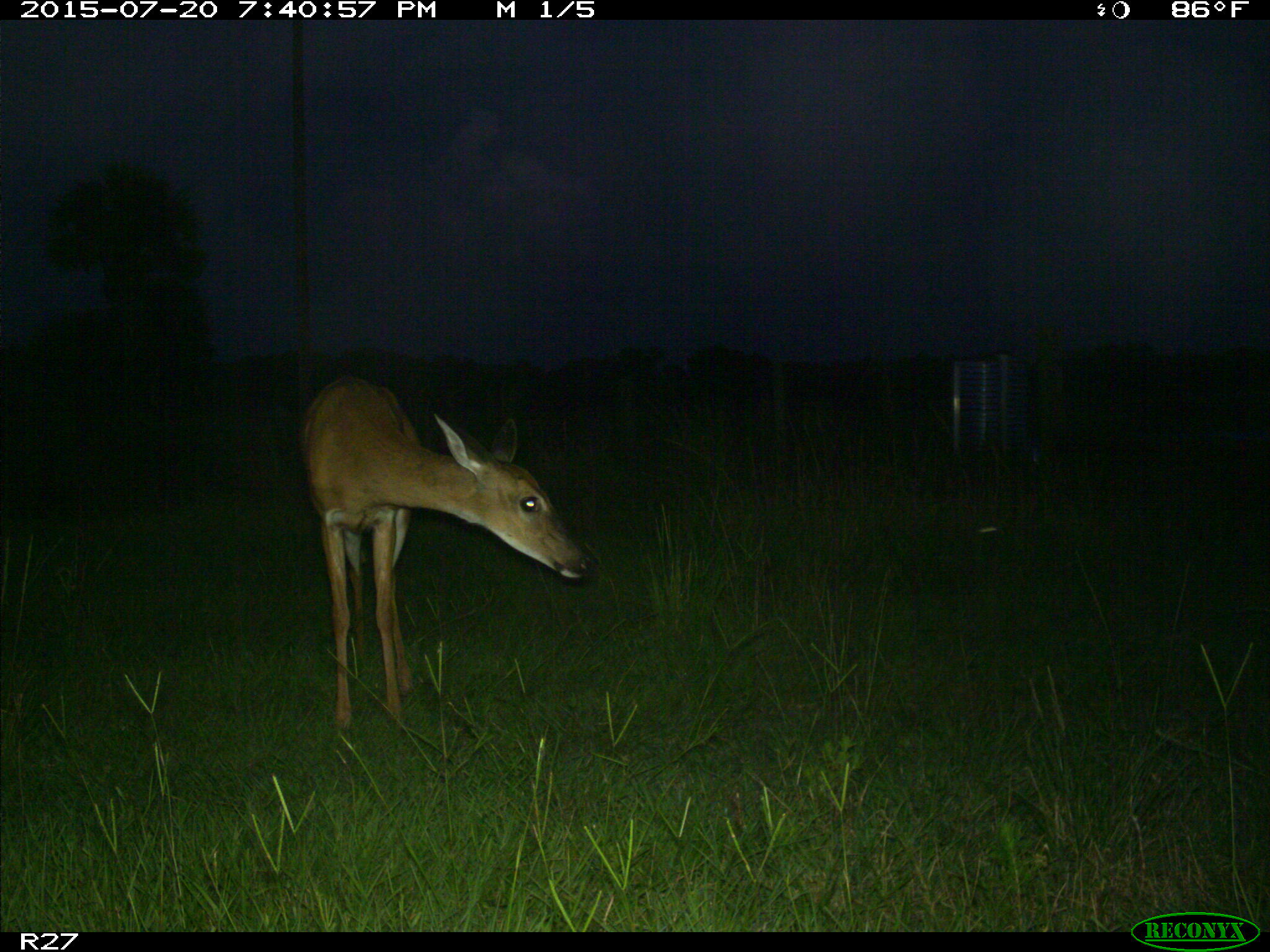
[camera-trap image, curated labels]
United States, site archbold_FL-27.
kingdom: Animalia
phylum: Chordata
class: Mammalia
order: Artiodactyla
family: Cervidae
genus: Odocoileus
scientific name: Odocoileus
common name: deer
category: unidentified deer